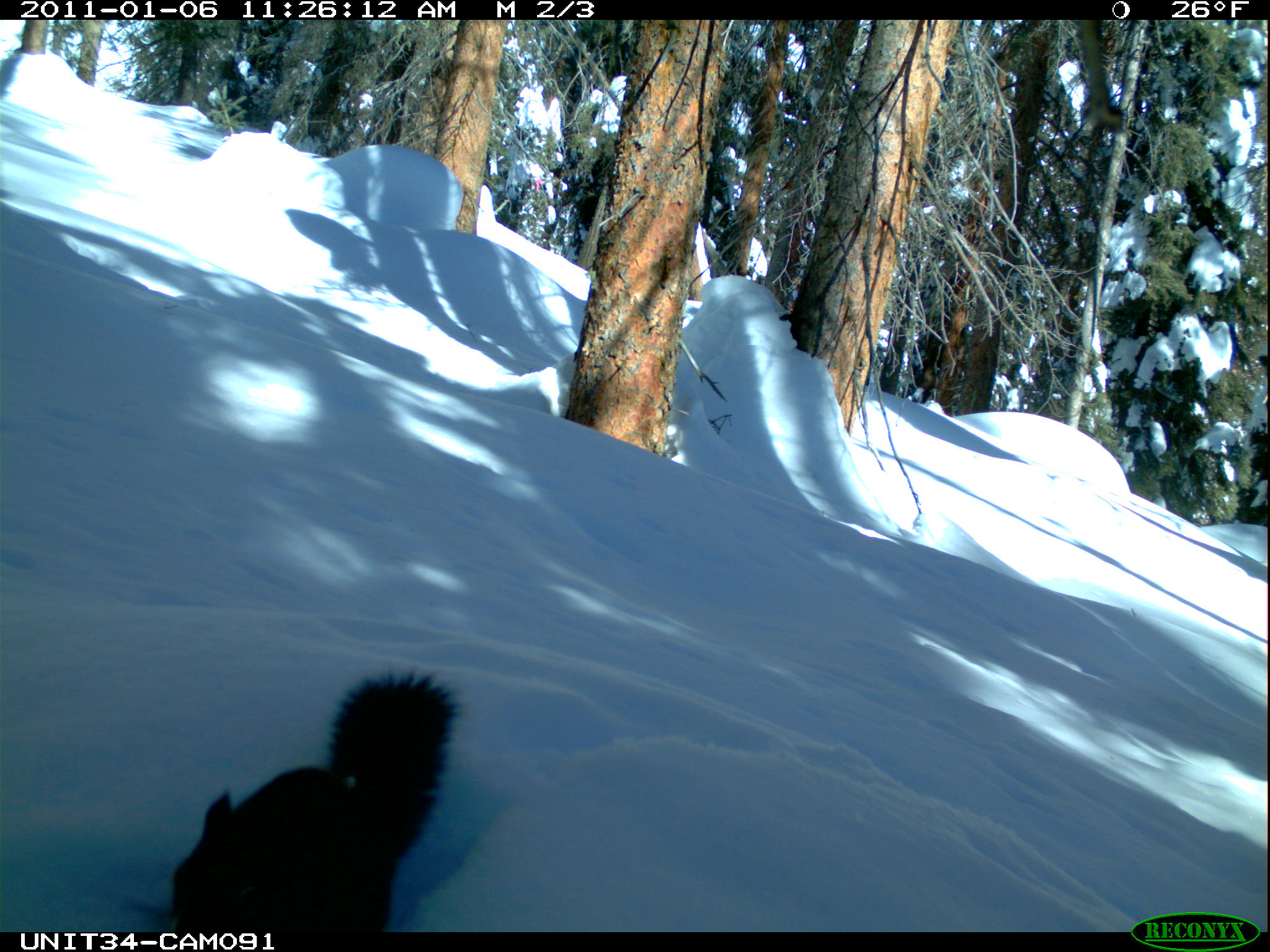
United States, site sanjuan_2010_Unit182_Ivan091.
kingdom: Animalia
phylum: Chordata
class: Mammalia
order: Rodentia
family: Sciuridae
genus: Tamiasciurus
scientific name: Tamiasciurus hudsonicus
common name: american red squirrel